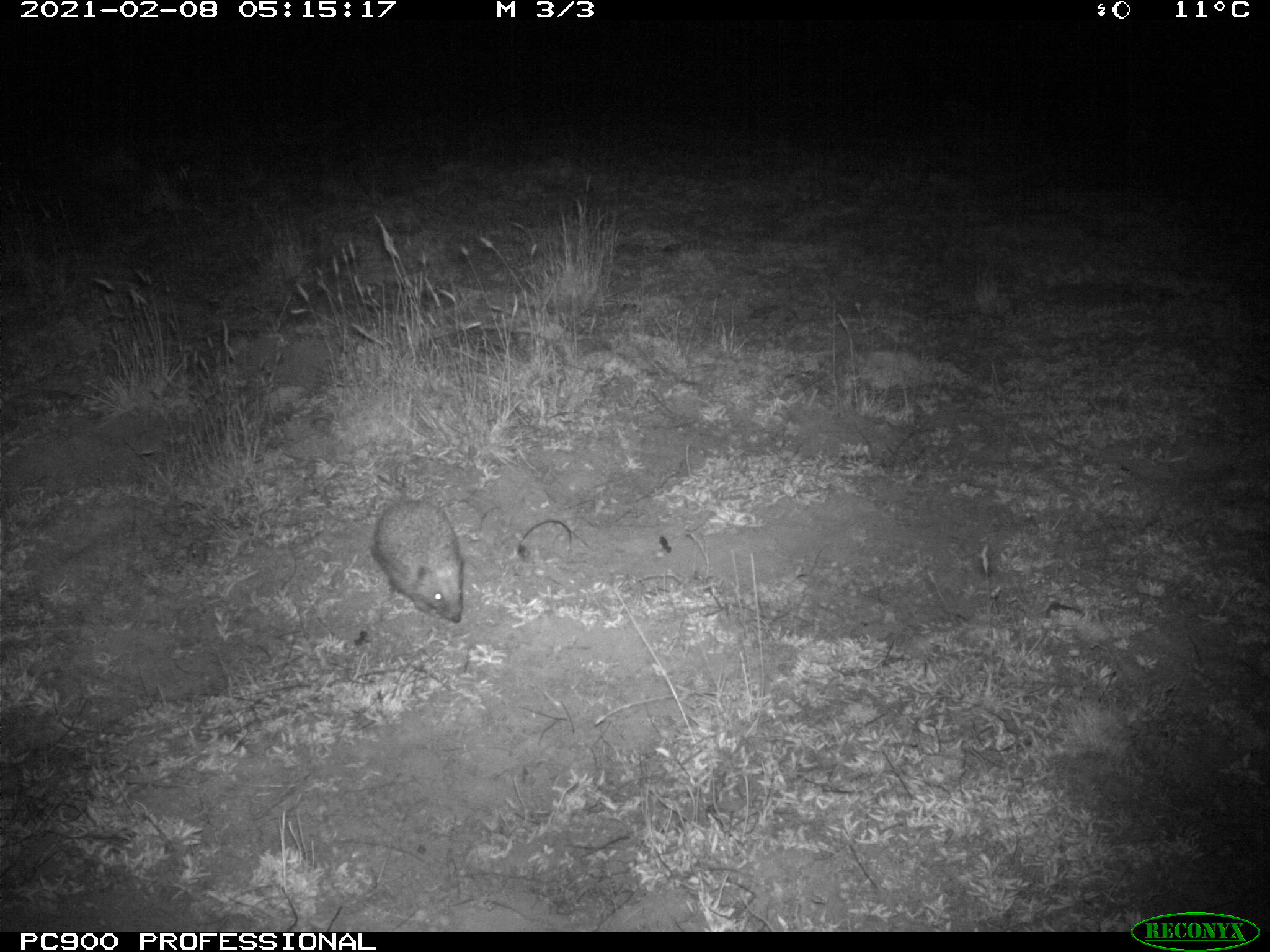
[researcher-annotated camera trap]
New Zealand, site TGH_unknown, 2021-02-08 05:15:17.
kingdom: Animalia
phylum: Chordata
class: Mammalia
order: Eulipotyphla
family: Erinaceidae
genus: Erinaceus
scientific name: Erinaceus europaeus europaeus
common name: european hedgehog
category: hedgehog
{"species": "hedgehog (european hedgehog) (Erinaceus europaeus europaeus)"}